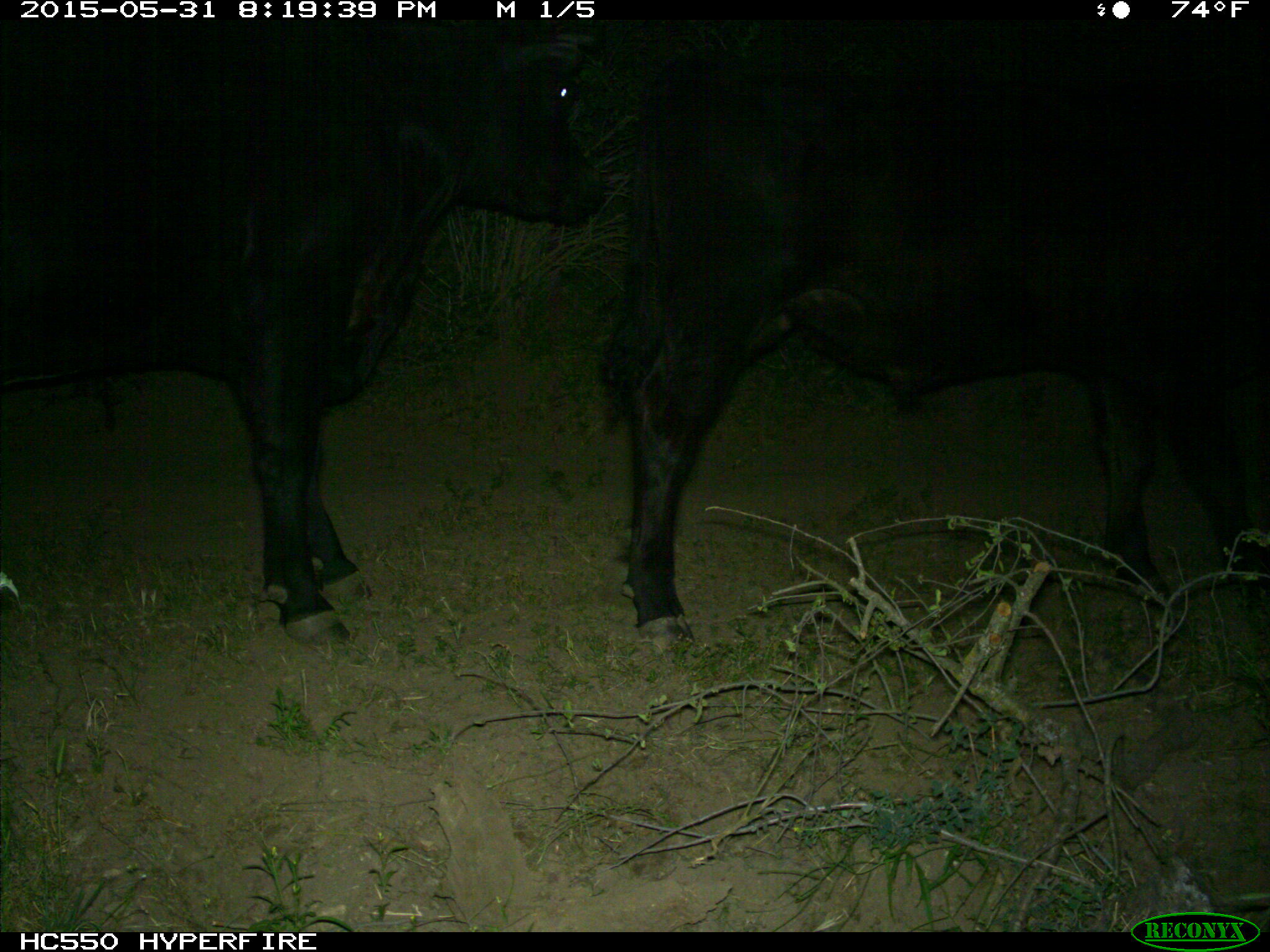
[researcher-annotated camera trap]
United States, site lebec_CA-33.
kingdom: Animalia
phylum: Chordata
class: Mammalia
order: Artiodactyla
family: Bovidae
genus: Bos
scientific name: Bos taurus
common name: domestic cow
Bos taurus (domestic cow).